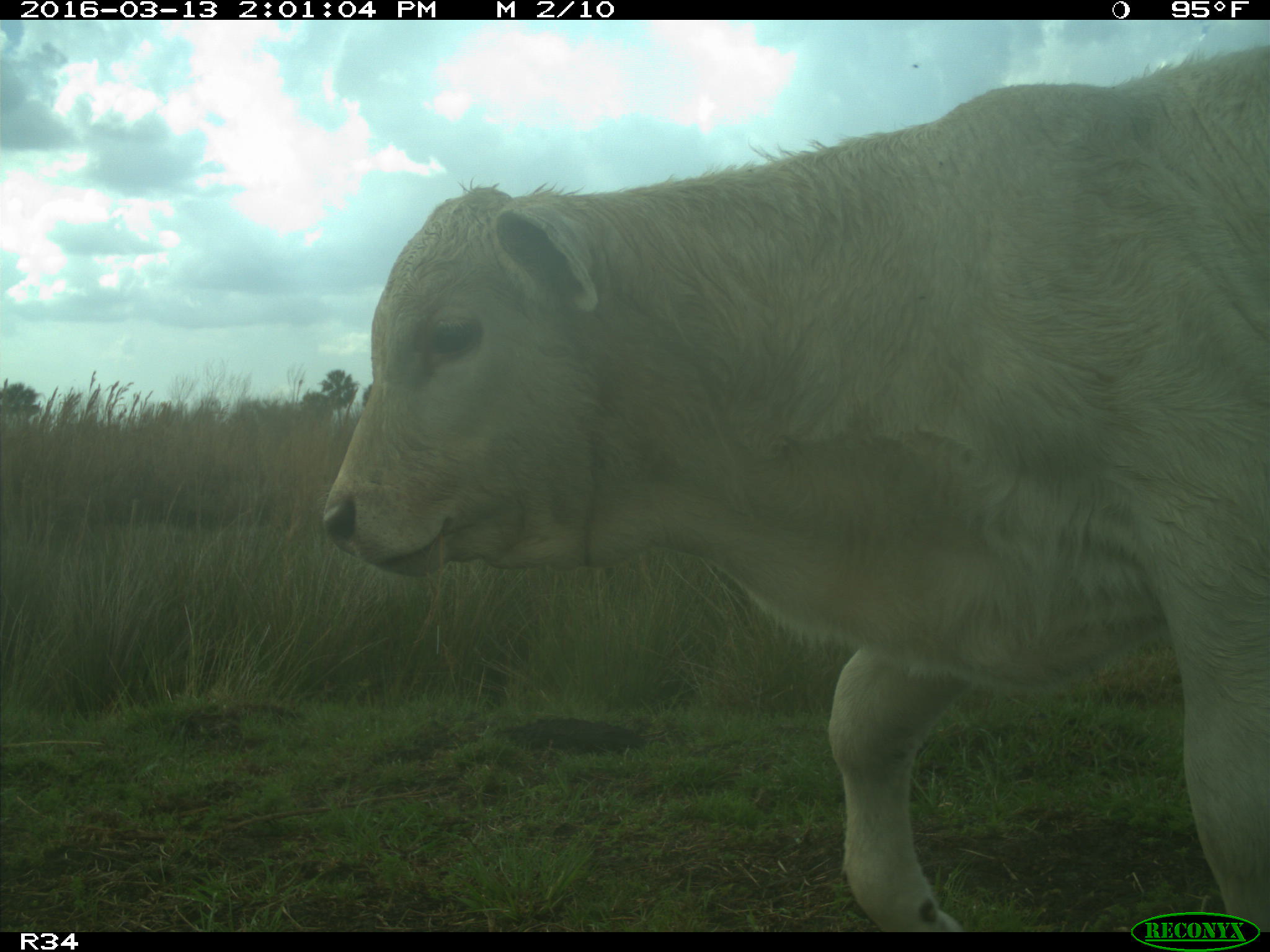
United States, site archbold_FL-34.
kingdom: Animalia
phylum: Chordata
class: Mammalia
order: Artiodactyla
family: Bovidae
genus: Bos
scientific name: Bos taurus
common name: domestic cow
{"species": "Bos taurus (domestic cow)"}